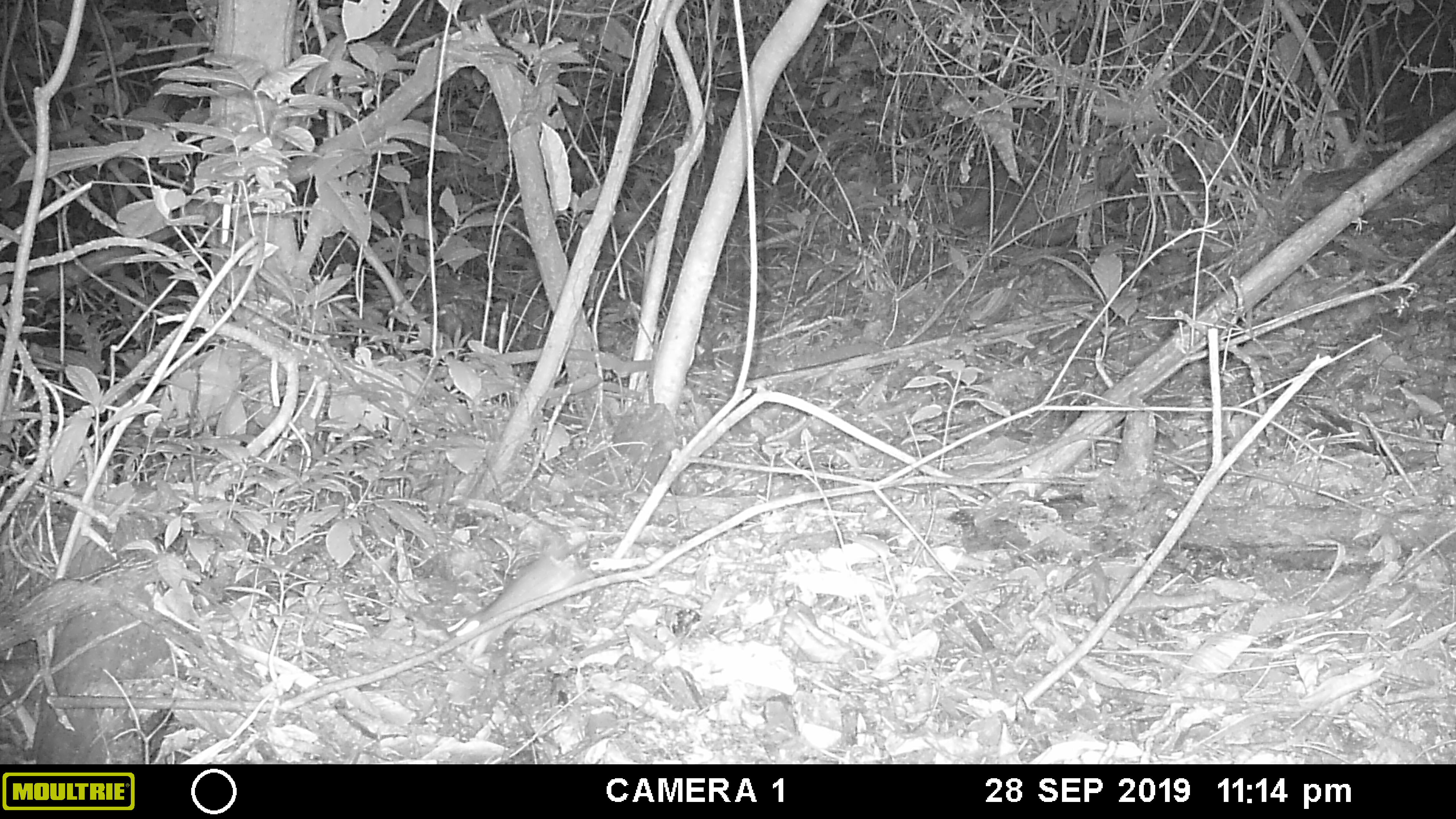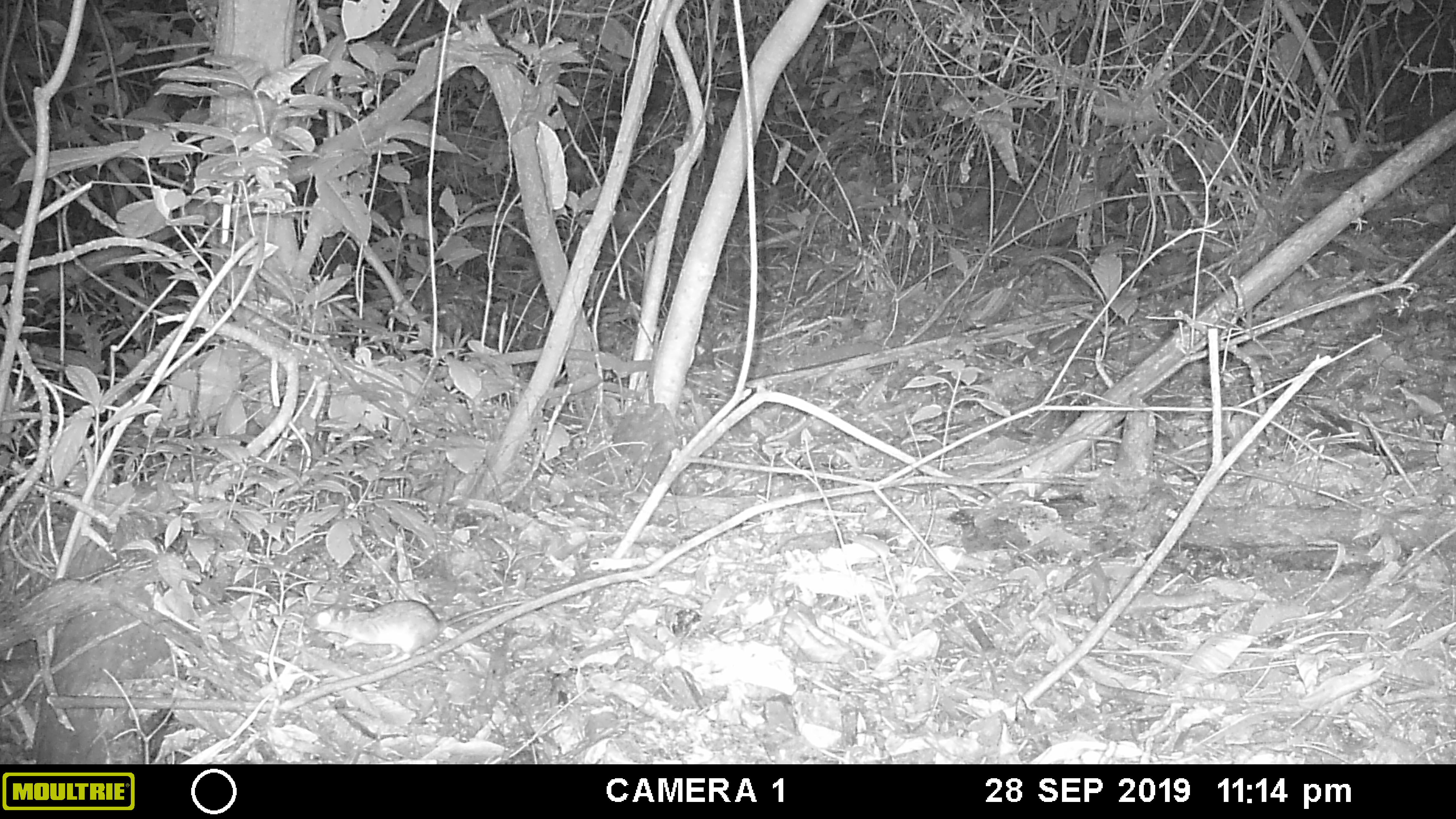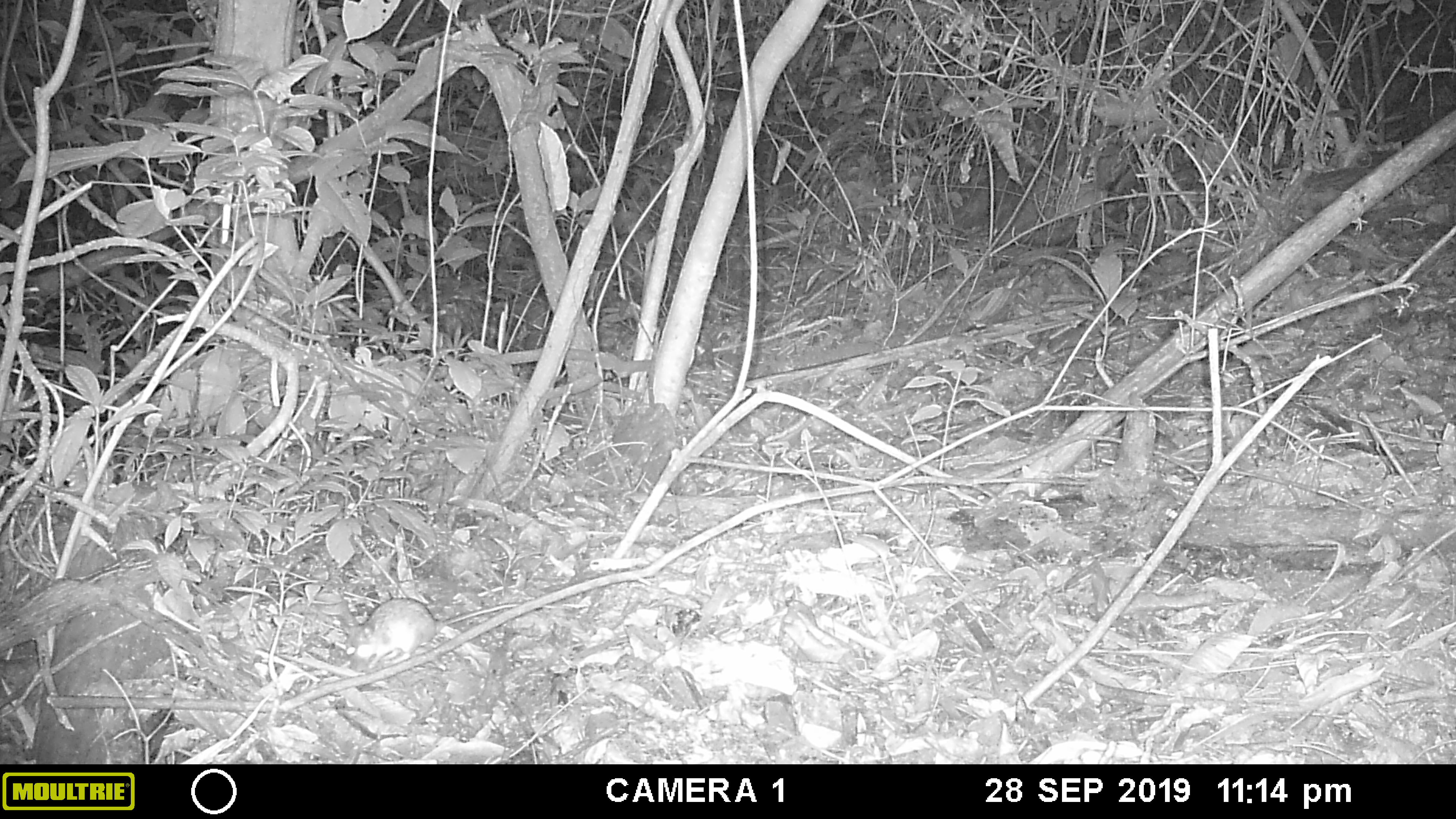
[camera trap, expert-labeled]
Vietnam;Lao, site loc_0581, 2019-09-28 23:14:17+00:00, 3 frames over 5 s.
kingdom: Animalia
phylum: Chordata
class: Mammalia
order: Rodentia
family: Muridae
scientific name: Muridae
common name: old-world mice and rats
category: unidentified murid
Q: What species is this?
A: Unidentified murid (old-world mice and rats) (Muridae).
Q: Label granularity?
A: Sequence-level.